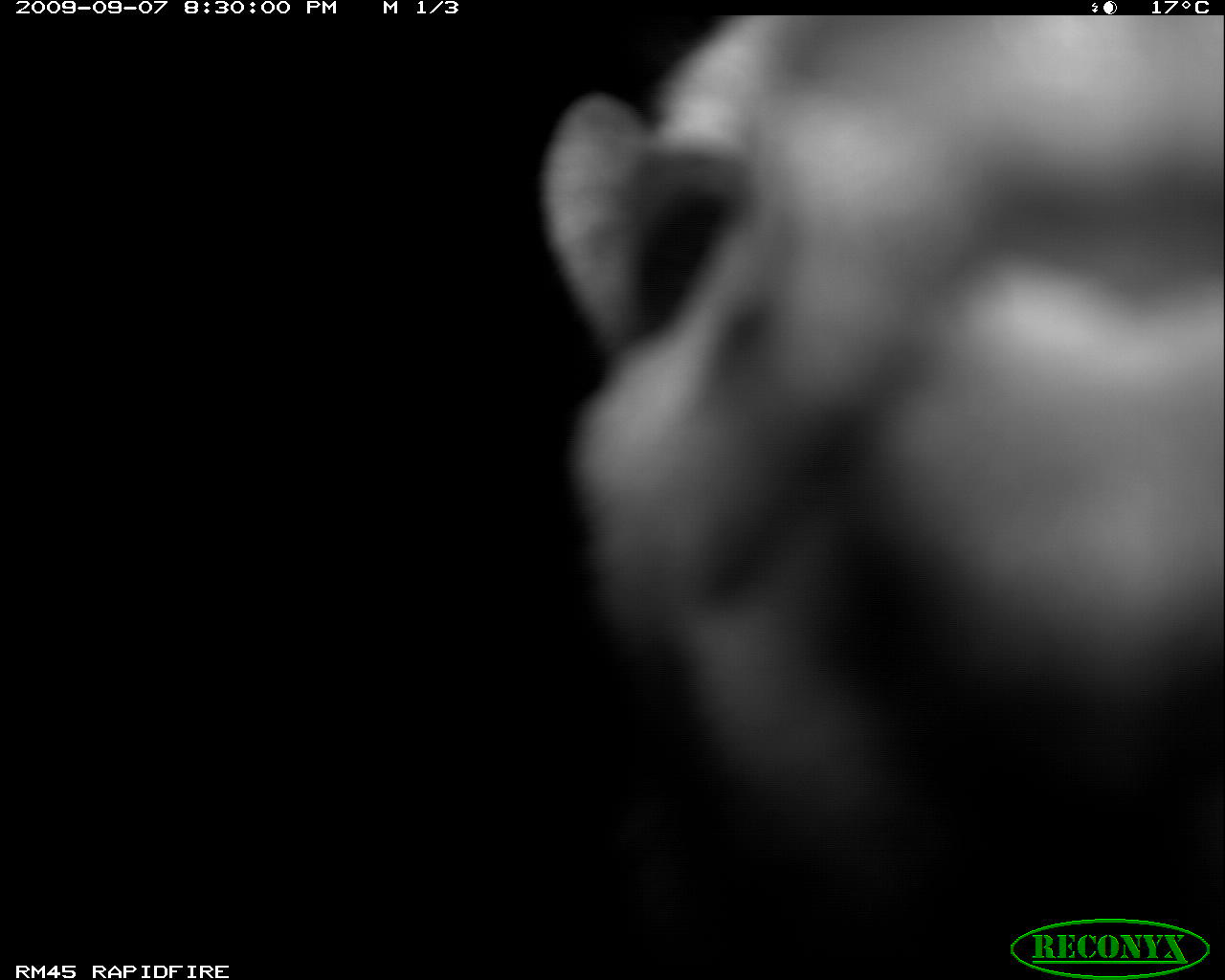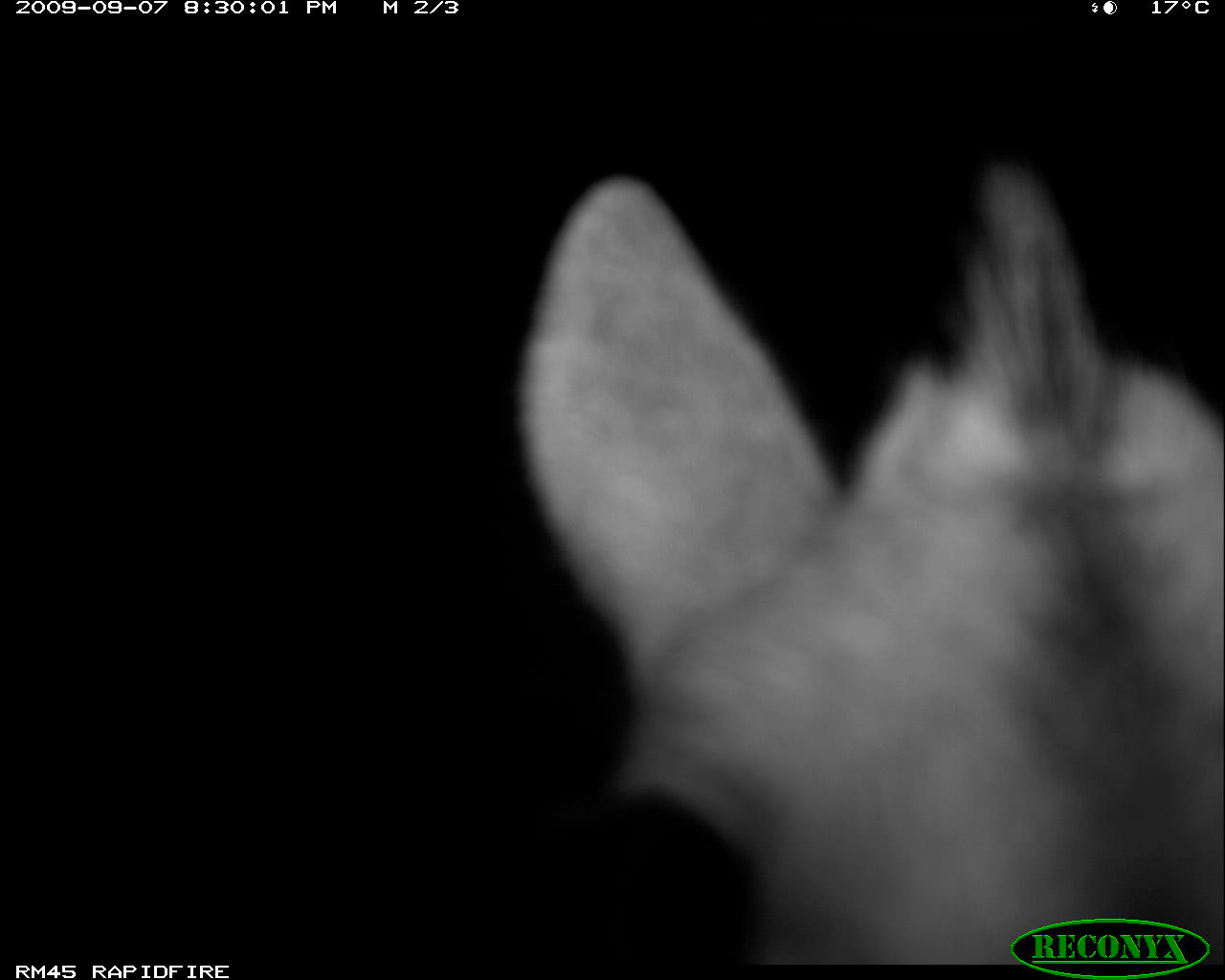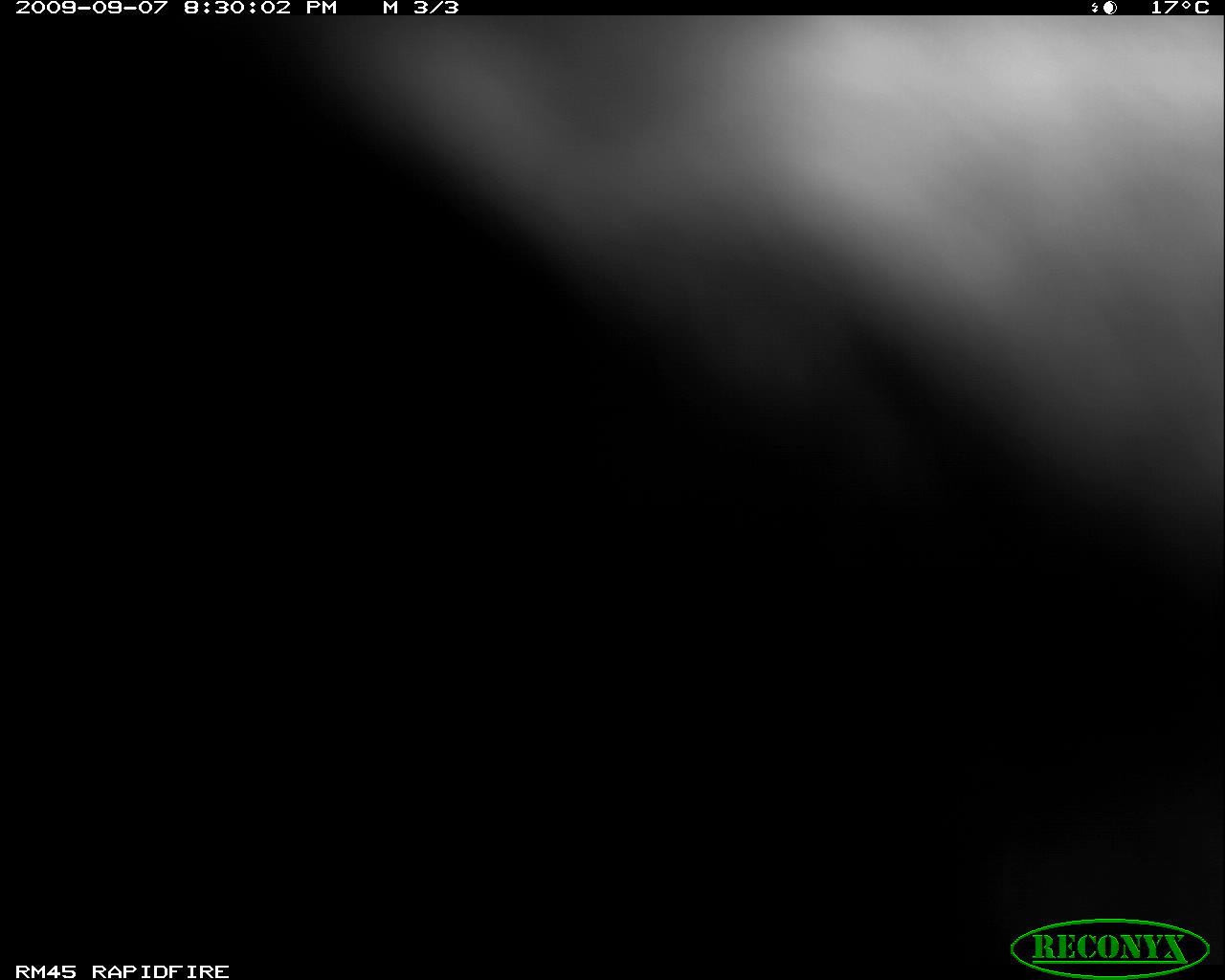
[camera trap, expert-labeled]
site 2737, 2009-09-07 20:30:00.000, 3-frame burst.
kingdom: Animalia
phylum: Chordata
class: Mammalia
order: Artiodactyla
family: Bovidae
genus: Sylvicapra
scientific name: Sylvicapra grimmia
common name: bush duiker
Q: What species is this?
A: Sylvicapra grimmia (bush duiker).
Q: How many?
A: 1.